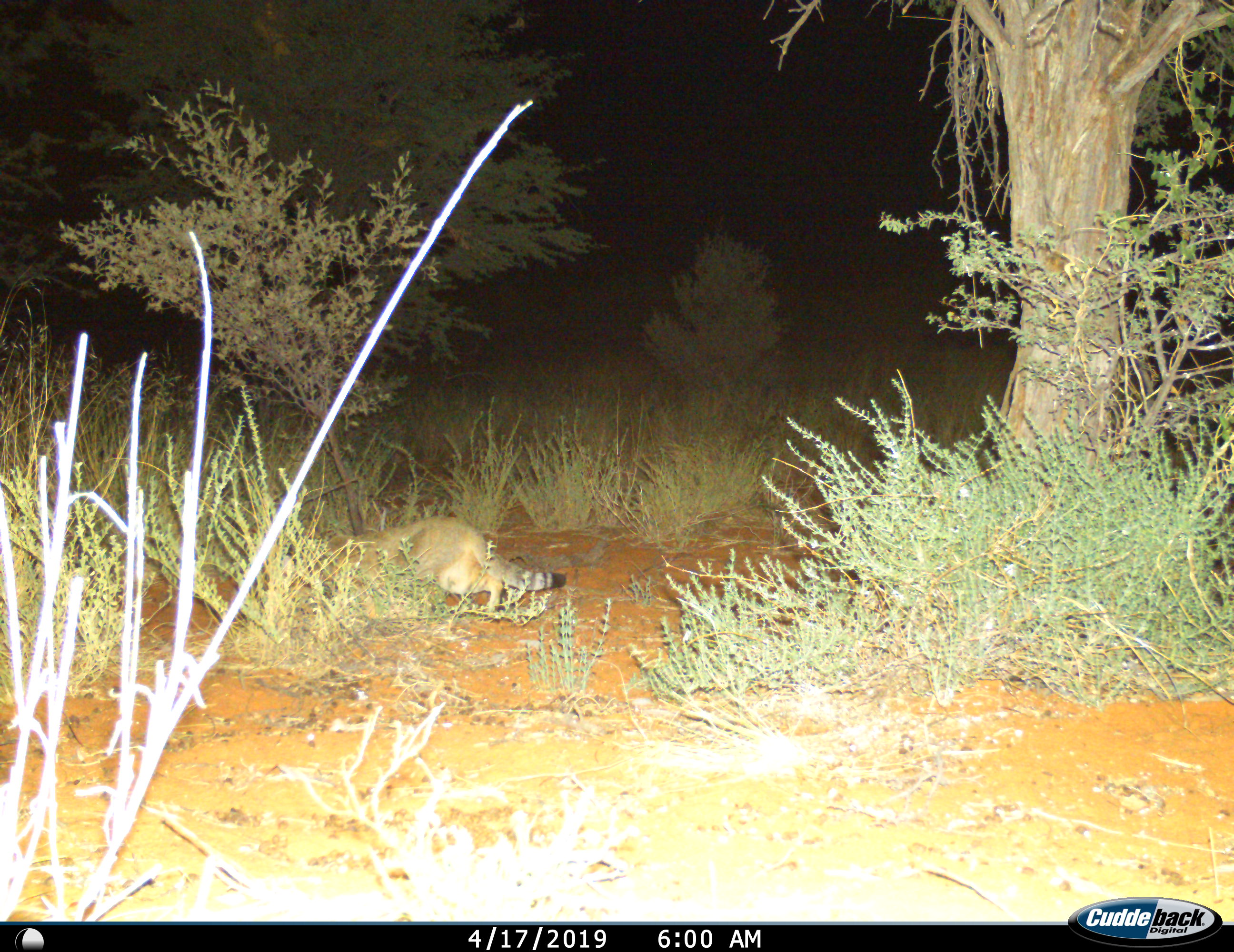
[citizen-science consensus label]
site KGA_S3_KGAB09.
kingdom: Animalia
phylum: Chordata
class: Mammalia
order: Carnivora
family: Felidae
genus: Felis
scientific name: Felis lybica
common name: african wild cat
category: africanwildcat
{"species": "africanwildcat (african wild cat) (Felis lybica)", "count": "1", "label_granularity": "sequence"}